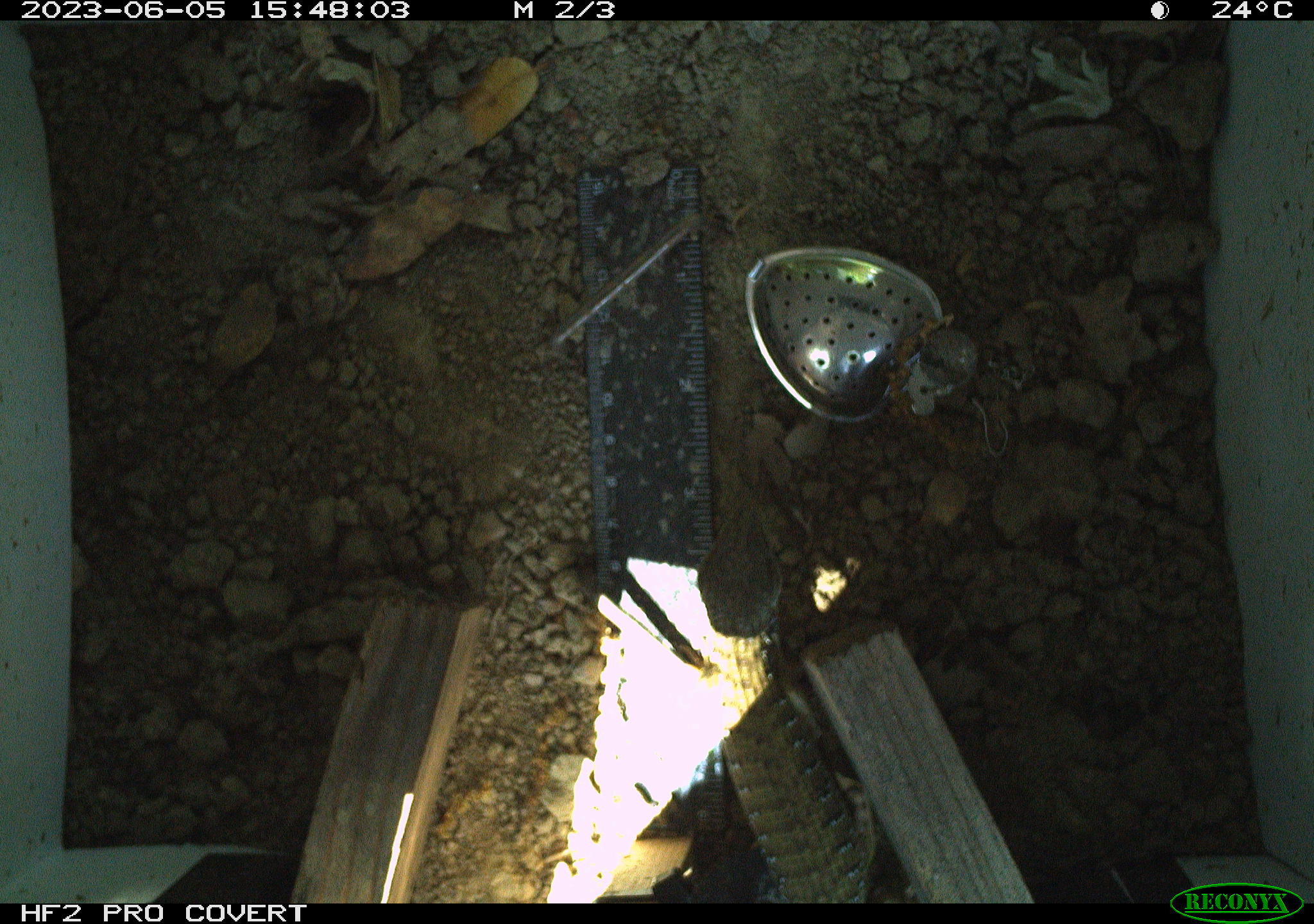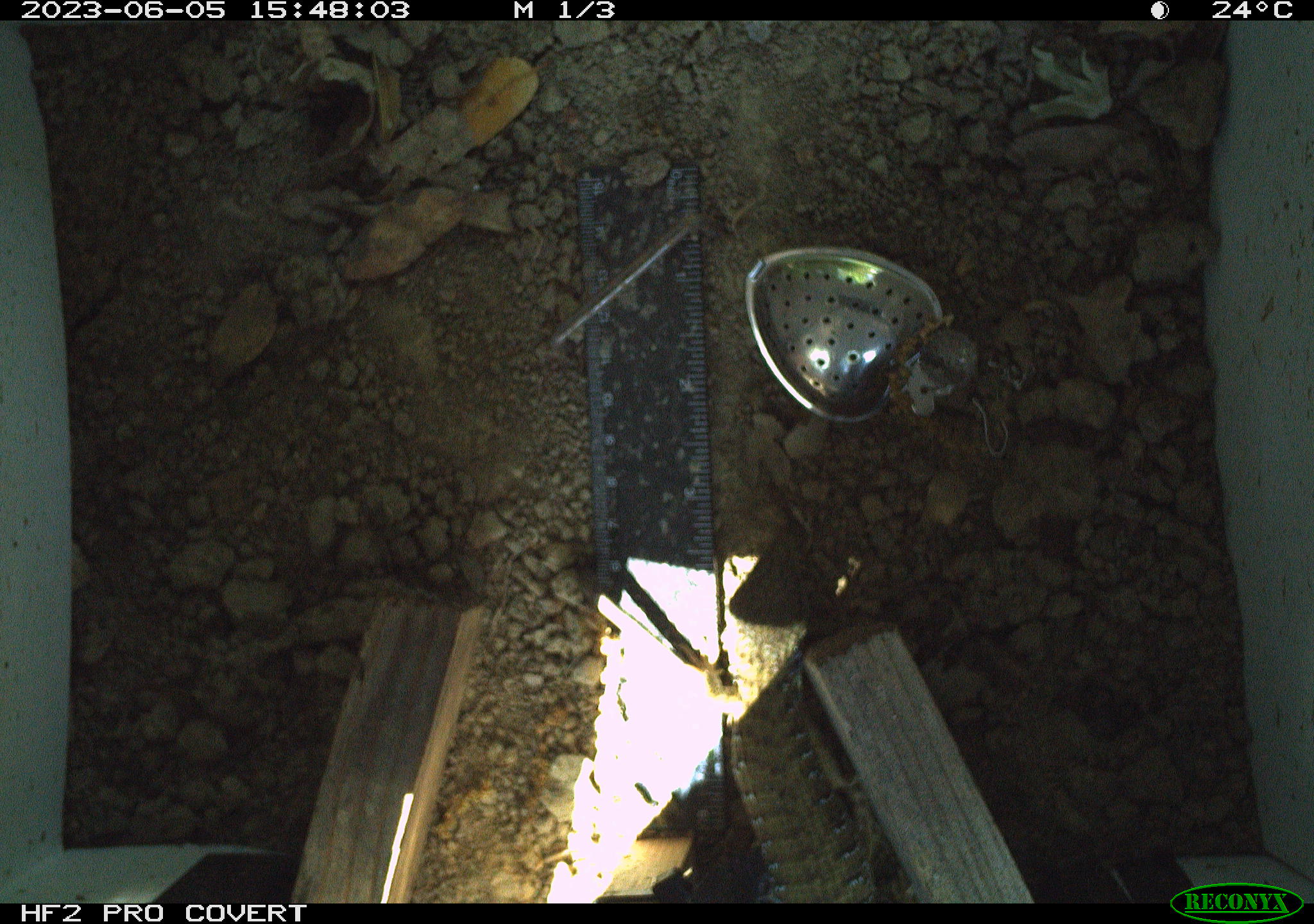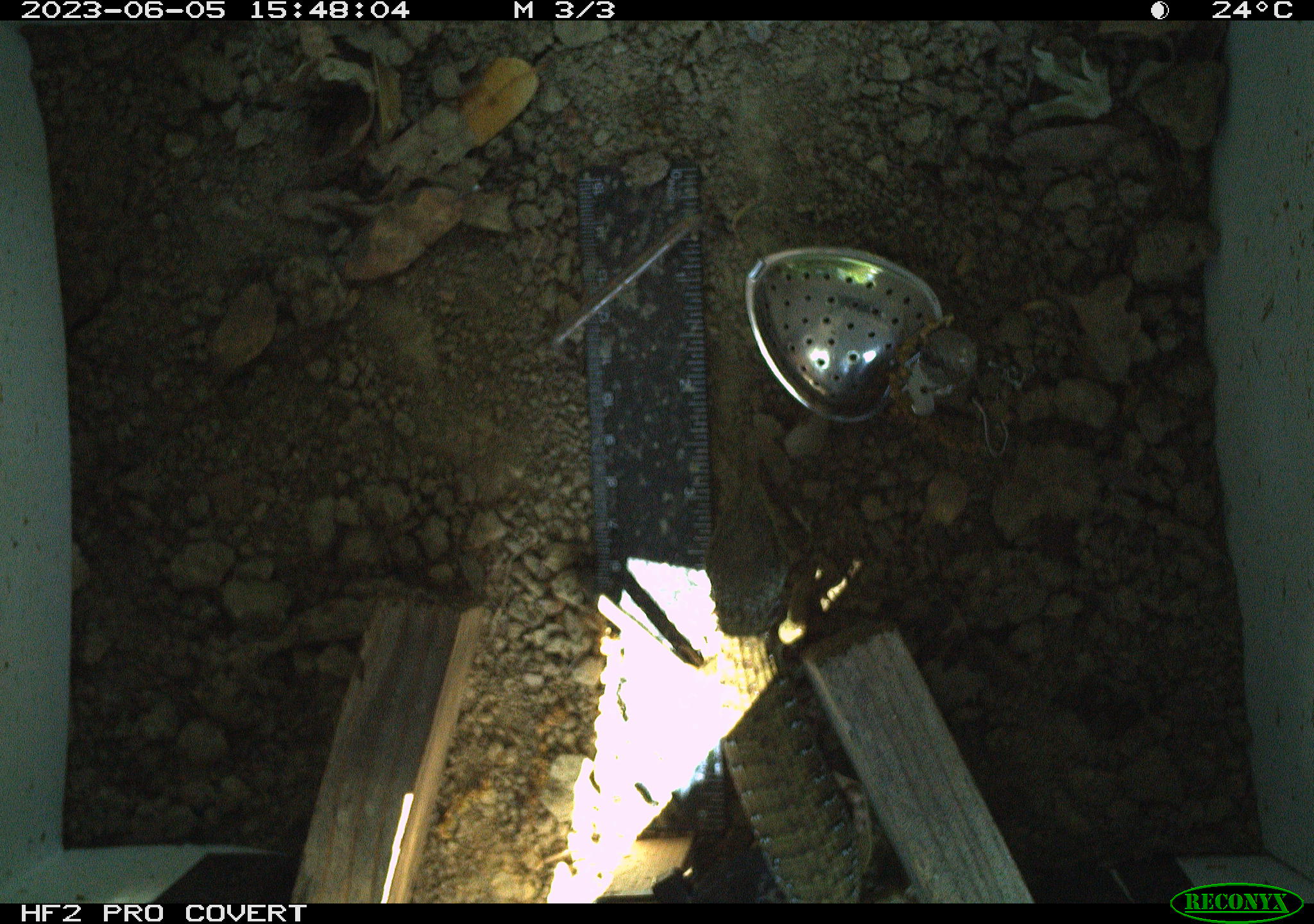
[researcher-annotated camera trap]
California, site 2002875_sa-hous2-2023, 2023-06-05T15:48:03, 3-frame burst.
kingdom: Animalia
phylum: Chordata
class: Reptilia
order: Squamata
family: Anguidae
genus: Elgaria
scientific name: Elgaria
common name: alligator lizards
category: elgaria species